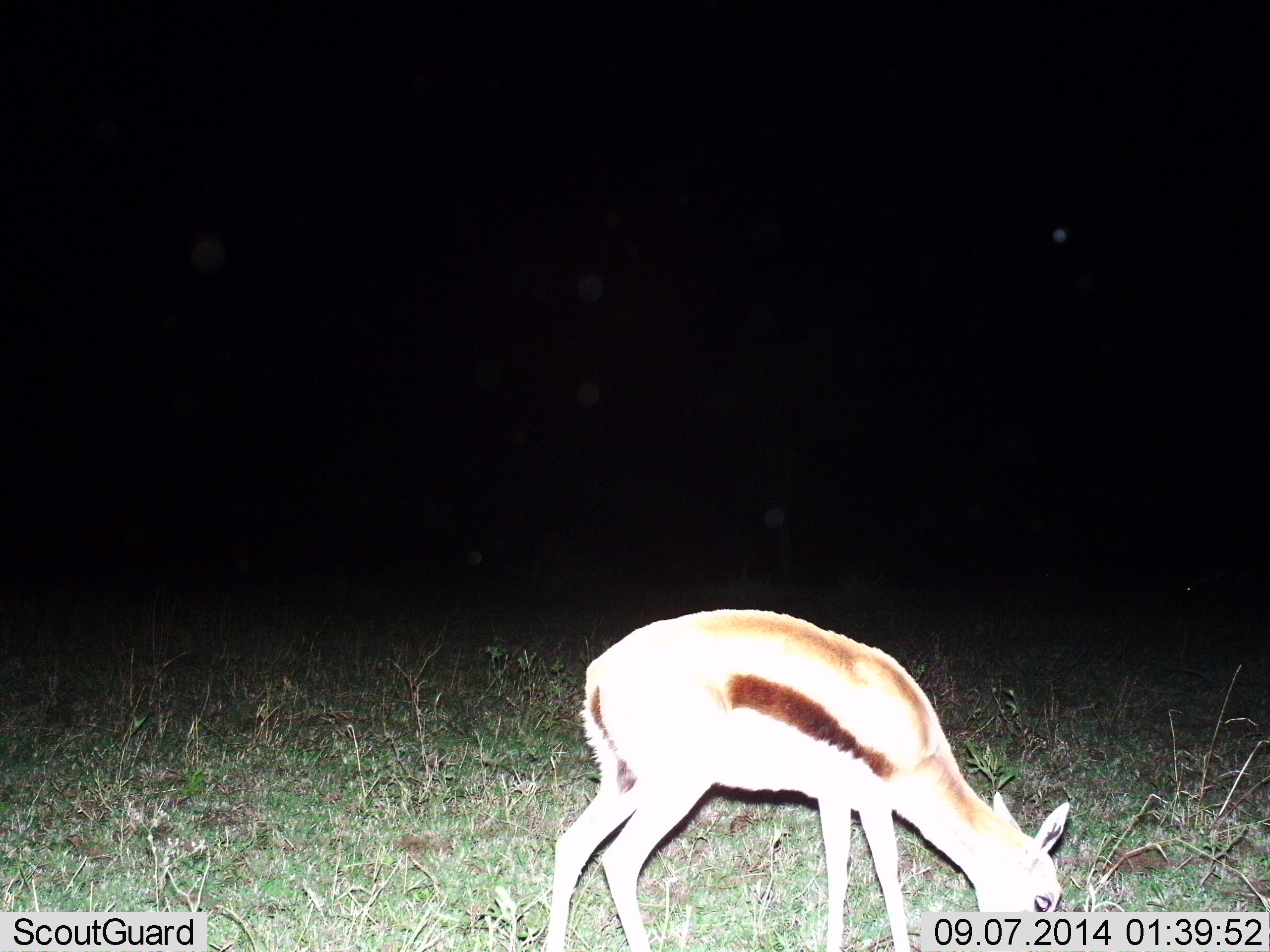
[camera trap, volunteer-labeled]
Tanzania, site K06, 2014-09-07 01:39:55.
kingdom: Animalia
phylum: Chordata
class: Mammalia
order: Artiodactyla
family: Bovidae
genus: Eudorcas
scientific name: Eudorcas thomsonii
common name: thomson's gazelle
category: gazellethomsons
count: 1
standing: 0%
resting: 0%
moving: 0%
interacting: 0%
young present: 10%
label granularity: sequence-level